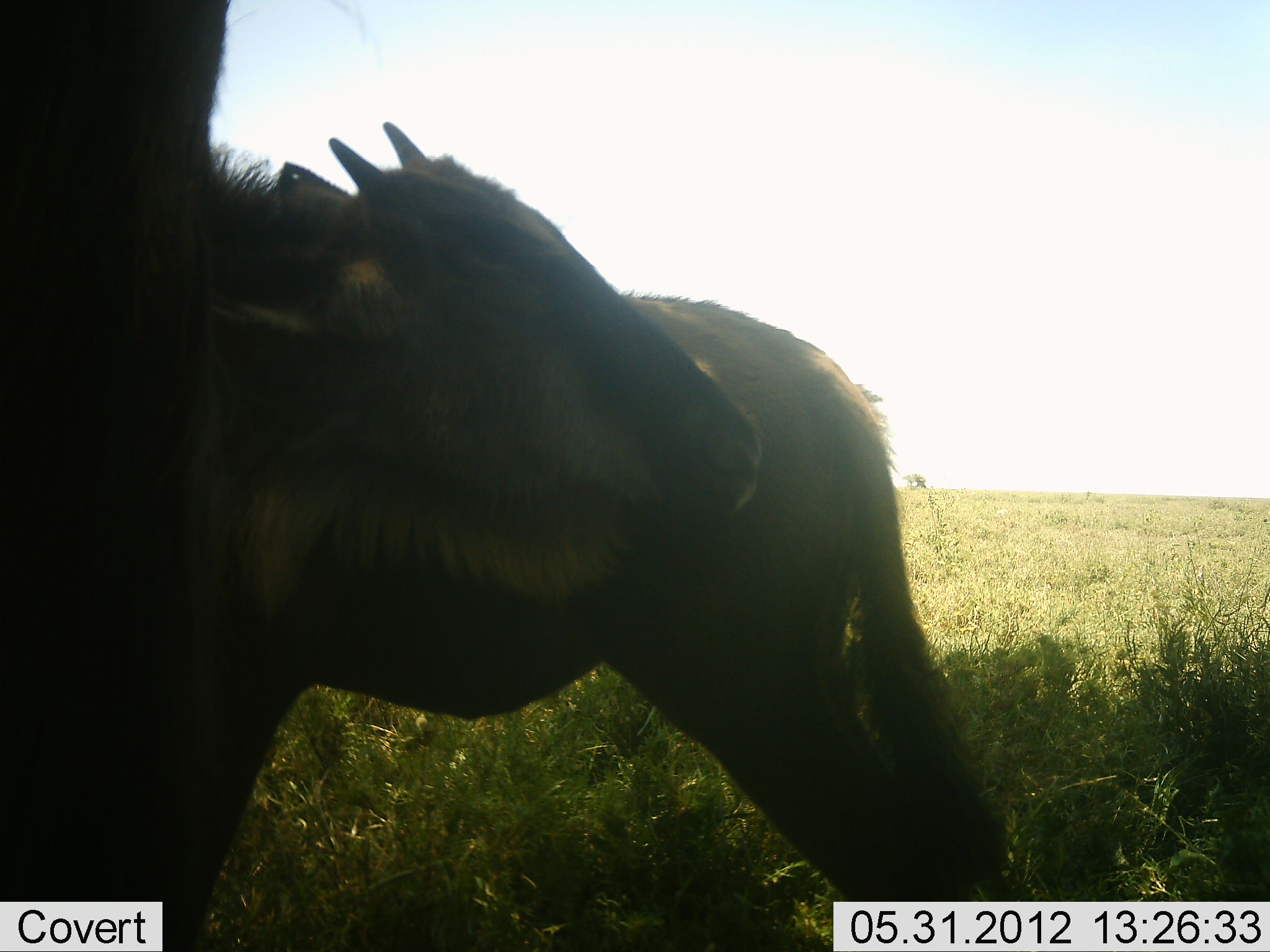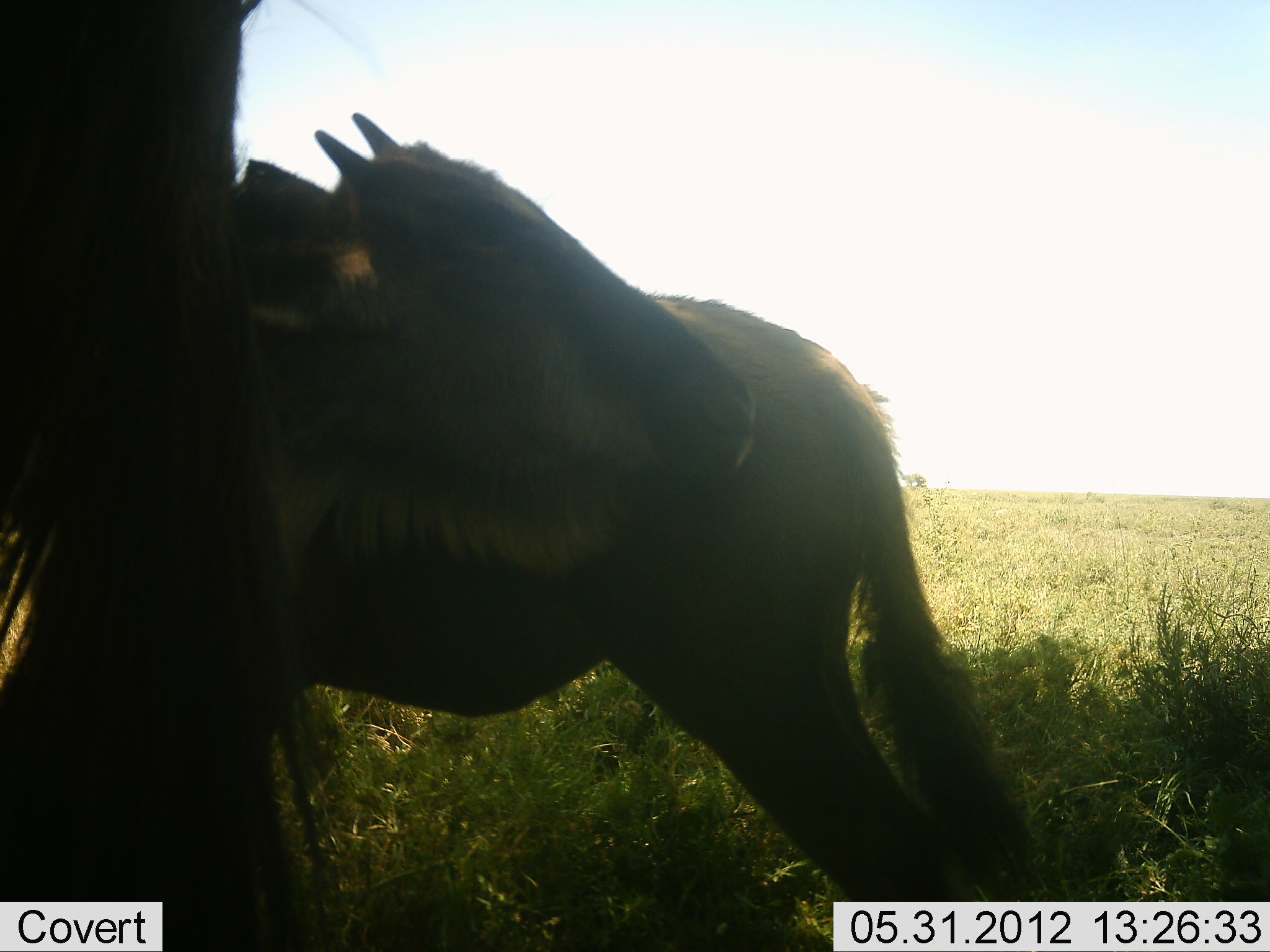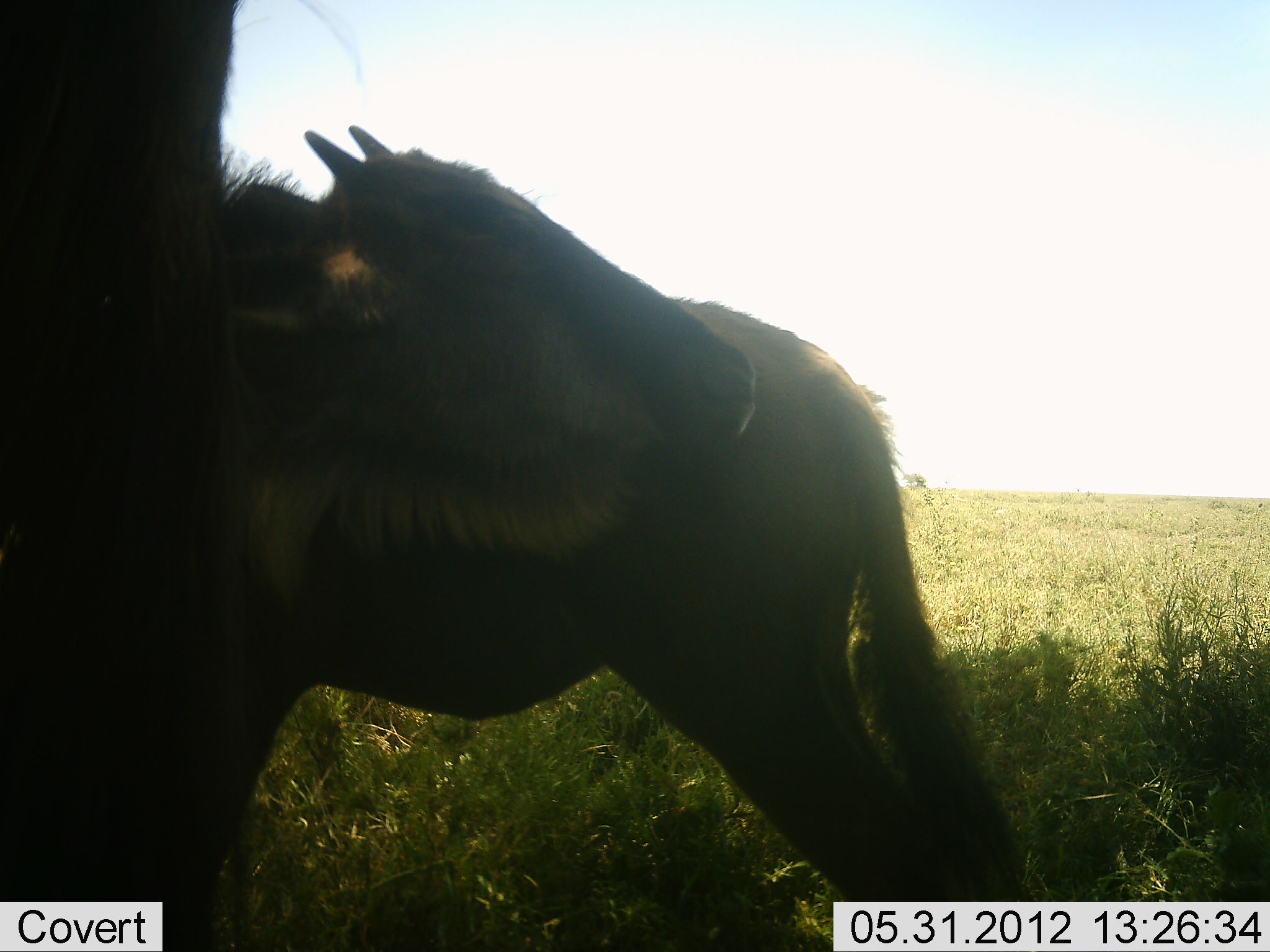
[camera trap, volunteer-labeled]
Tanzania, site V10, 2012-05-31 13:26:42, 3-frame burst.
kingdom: Animalia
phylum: Chordata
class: Mammalia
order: Artiodactyla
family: Bovidae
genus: Connochaetes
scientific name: Connochaetes taurinus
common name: blue wildebeest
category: wildebeest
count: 3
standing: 90%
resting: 0%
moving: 10%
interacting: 10%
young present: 50%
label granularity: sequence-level